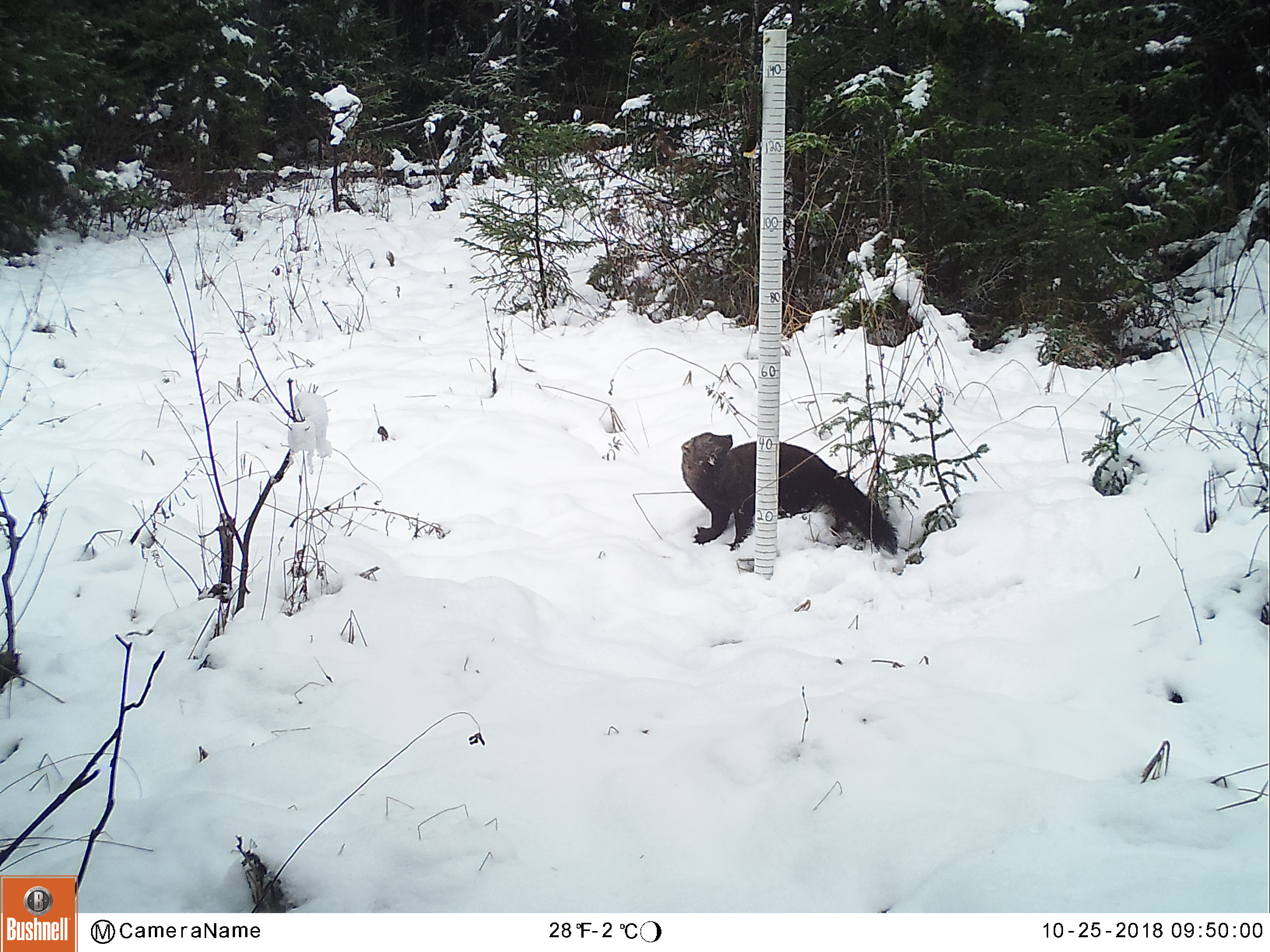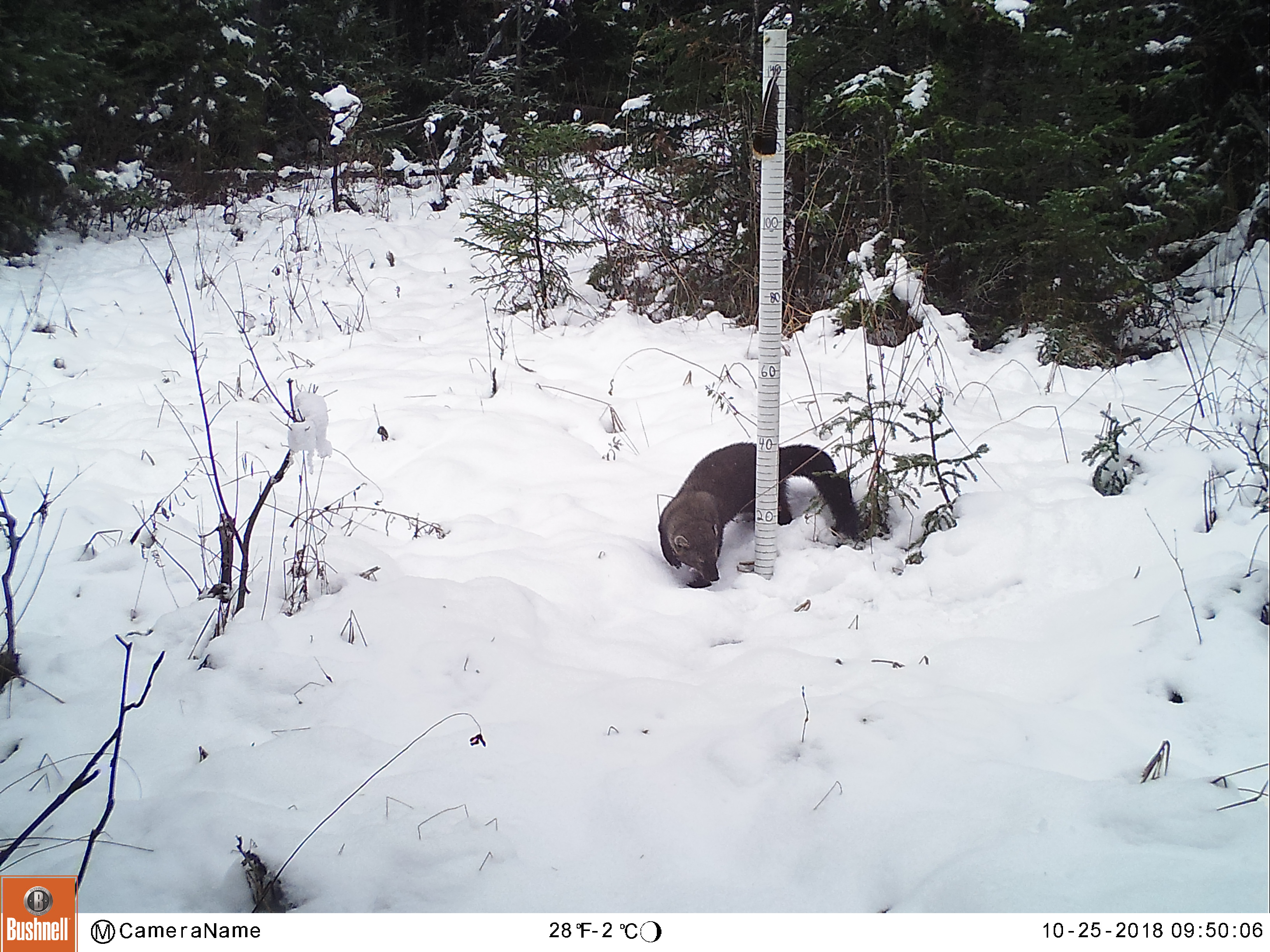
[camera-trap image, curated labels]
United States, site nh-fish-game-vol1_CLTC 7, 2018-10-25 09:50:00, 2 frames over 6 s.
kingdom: Animalia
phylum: Chordata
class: Mammalia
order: Carnivora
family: Mustelidae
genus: Pekania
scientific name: Pekania pennanti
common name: fisher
Fisher (Pekania pennanti).